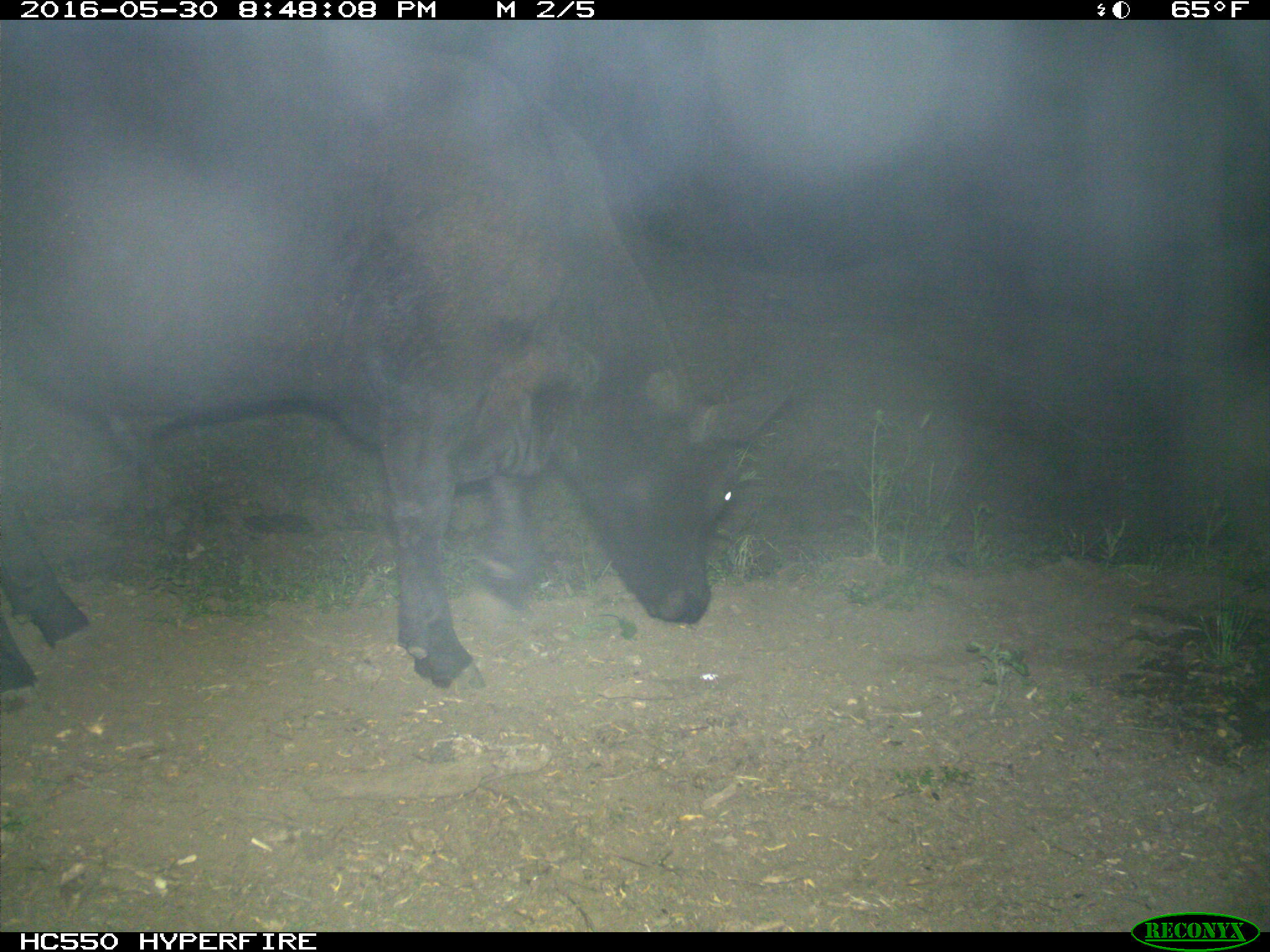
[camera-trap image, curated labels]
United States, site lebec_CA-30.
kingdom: Animalia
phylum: Chordata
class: Mammalia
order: Artiodactyla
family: Bovidae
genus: Bos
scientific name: Bos taurus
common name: domestic cow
Bos taurus (domestic cow).